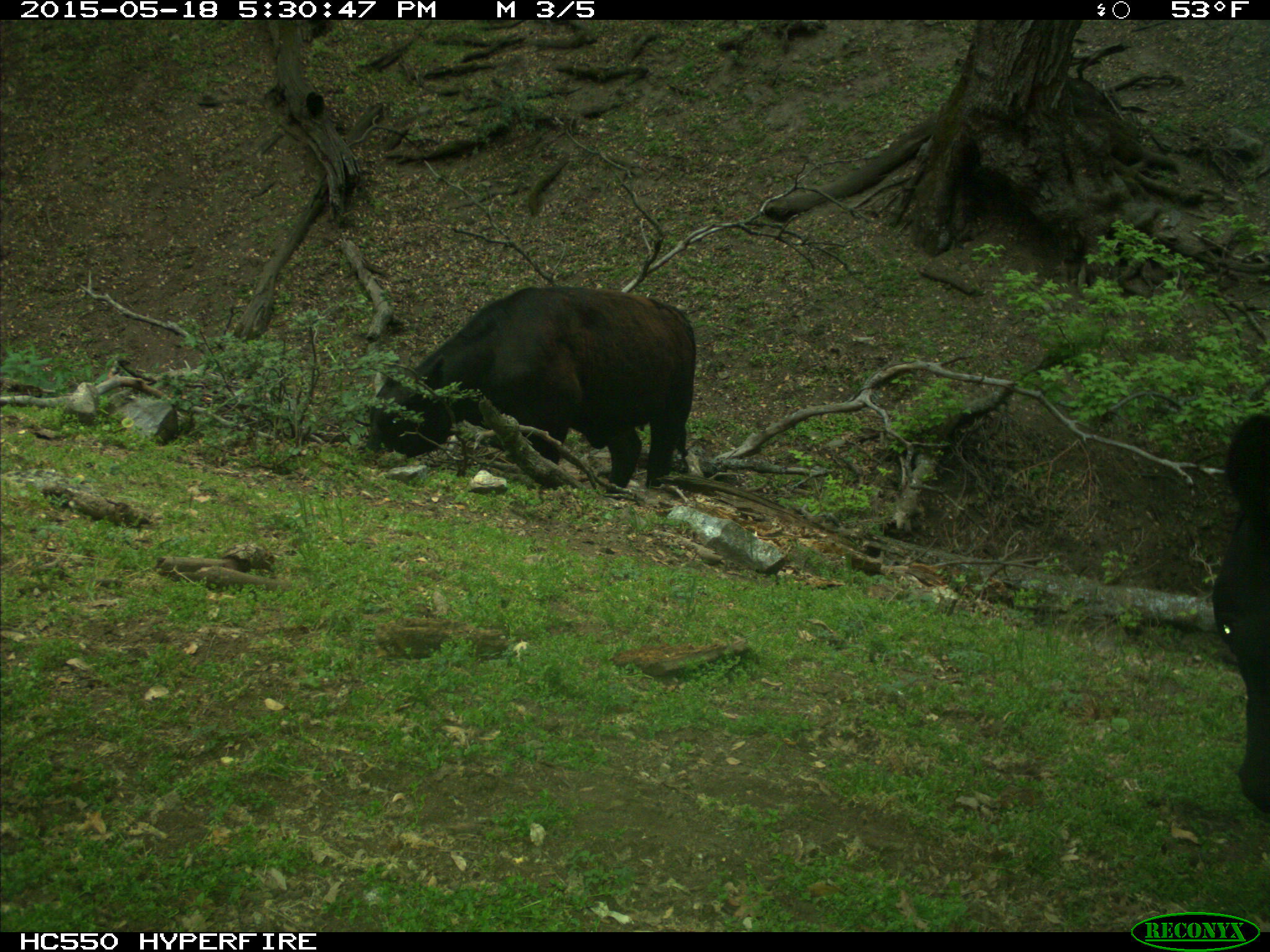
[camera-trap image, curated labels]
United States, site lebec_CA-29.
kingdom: Animalia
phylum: Chordata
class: Mammalia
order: Artiodactyla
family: Bovidae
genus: Bos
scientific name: Bos taurus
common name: domestic cow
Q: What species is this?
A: Bos taurus (domestic cow).